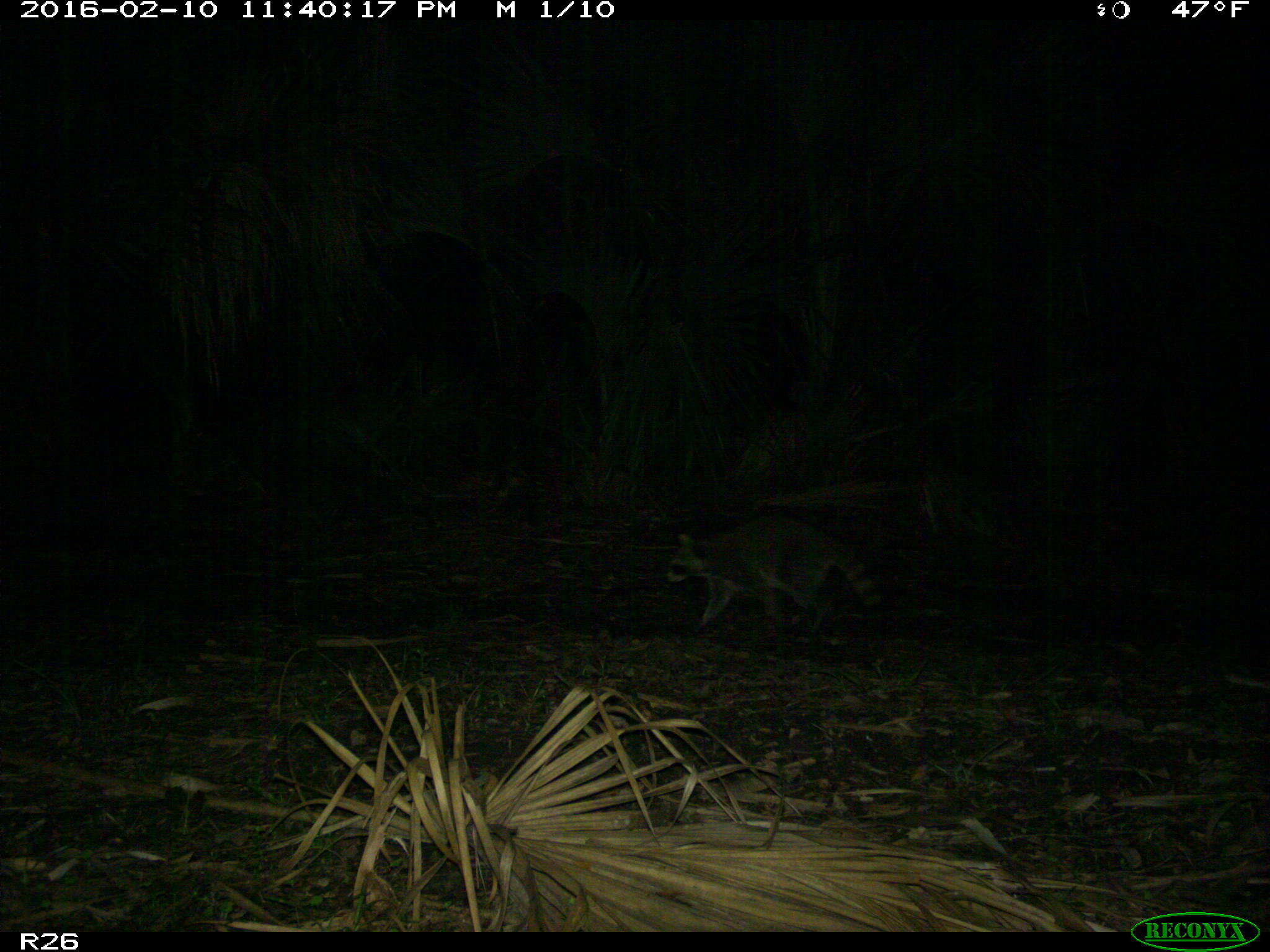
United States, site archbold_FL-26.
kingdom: Animalia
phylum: Chordata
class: Mammalia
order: Carnivora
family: Procyonidae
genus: Procyon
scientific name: Procyon lotor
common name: common raccoon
Procyon lotor (common raccoon).